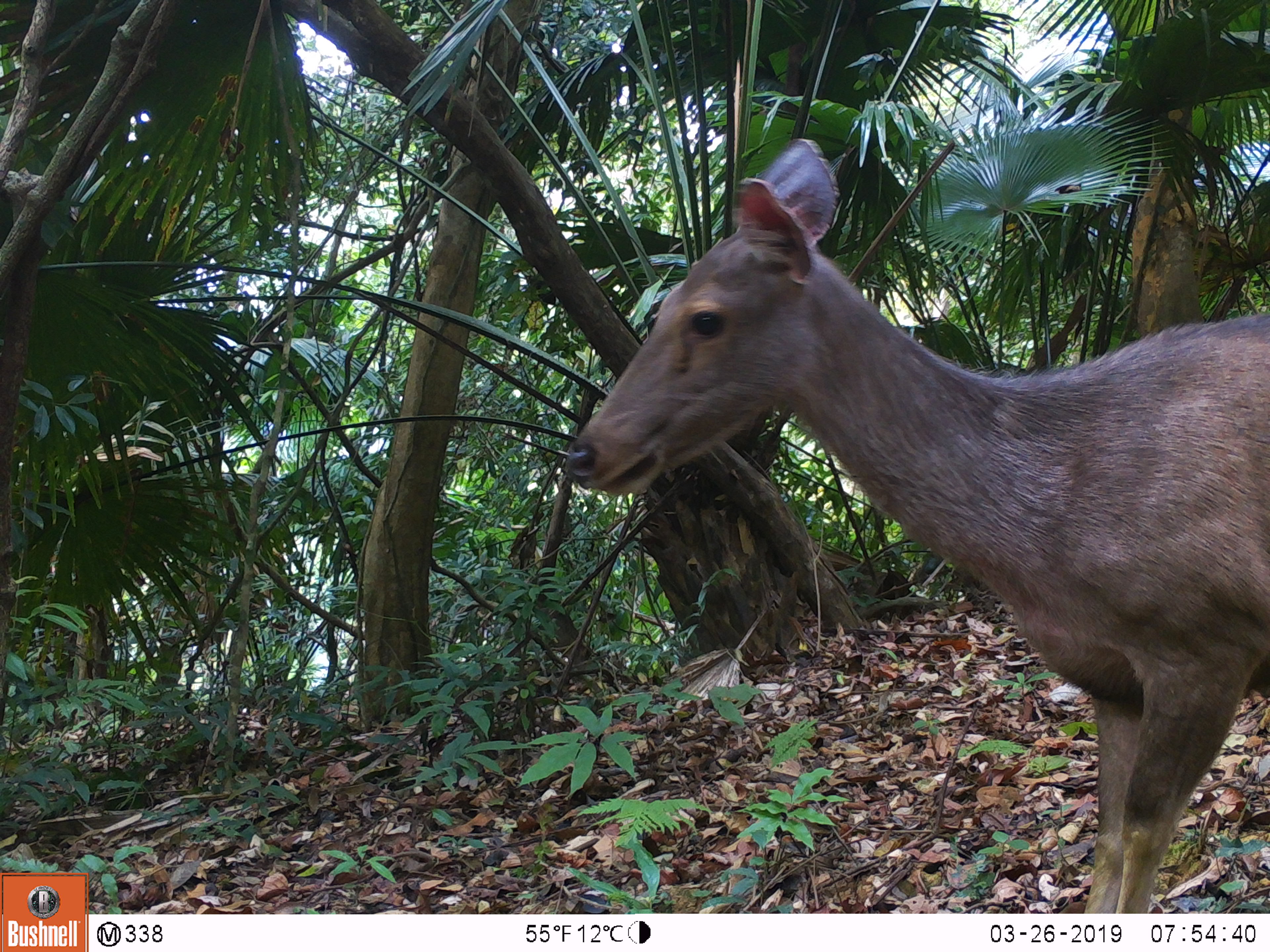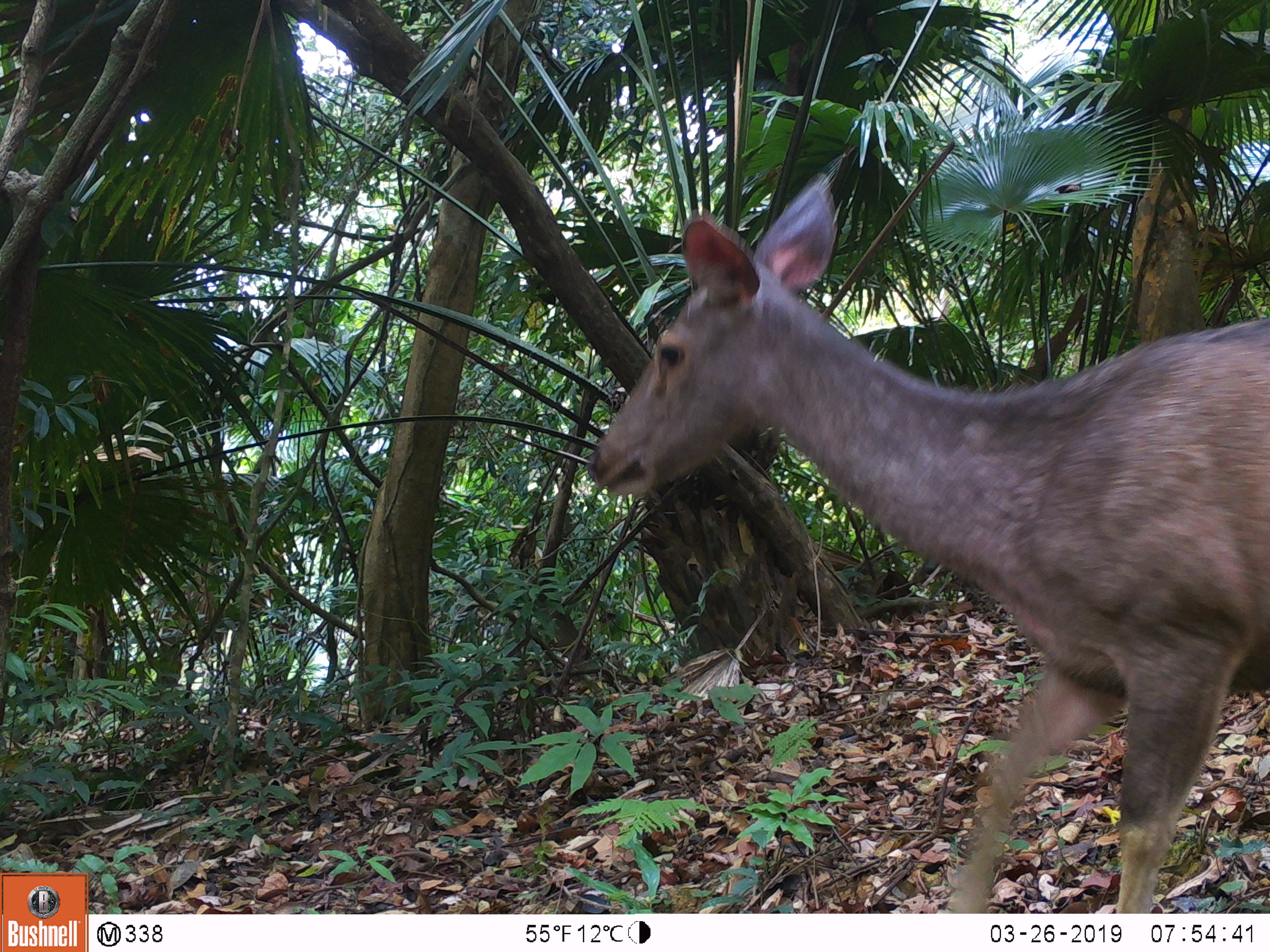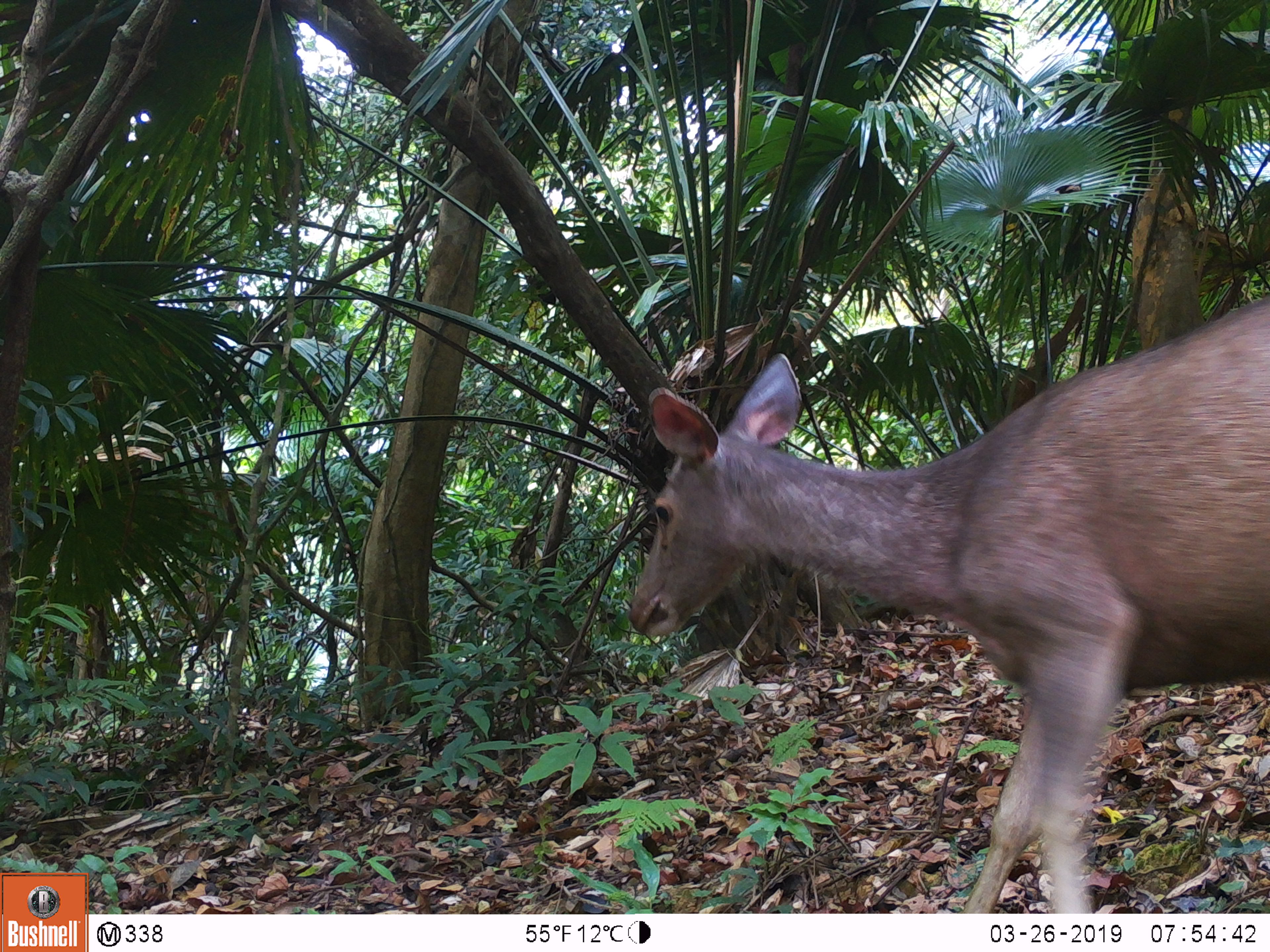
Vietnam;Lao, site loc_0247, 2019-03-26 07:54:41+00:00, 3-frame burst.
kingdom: Animalia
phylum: Chordata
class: Mammalia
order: Artiodactyla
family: Cervidae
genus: Rusa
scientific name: Rusa unicolor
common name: sambar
Sambar (Rusa unicolor). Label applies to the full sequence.